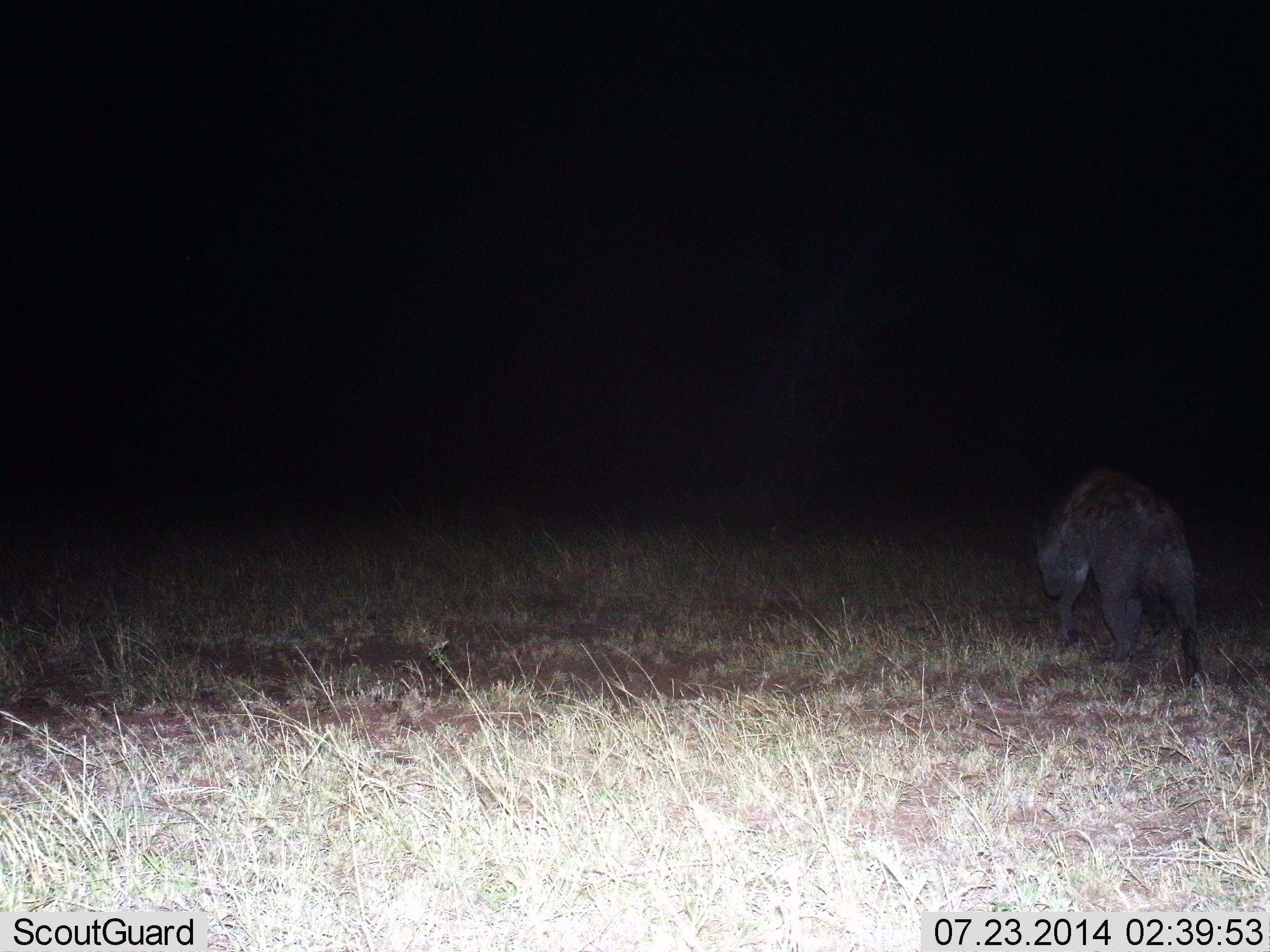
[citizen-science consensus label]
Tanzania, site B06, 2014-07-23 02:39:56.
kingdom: Animalia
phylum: Chordata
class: Mammalia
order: Carnivora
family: Hyaenidae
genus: Crocuta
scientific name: Crocuta crocuta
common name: spotted hyena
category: hyenaspotted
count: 1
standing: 20%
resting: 0%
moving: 80%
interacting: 0%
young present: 0%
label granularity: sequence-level